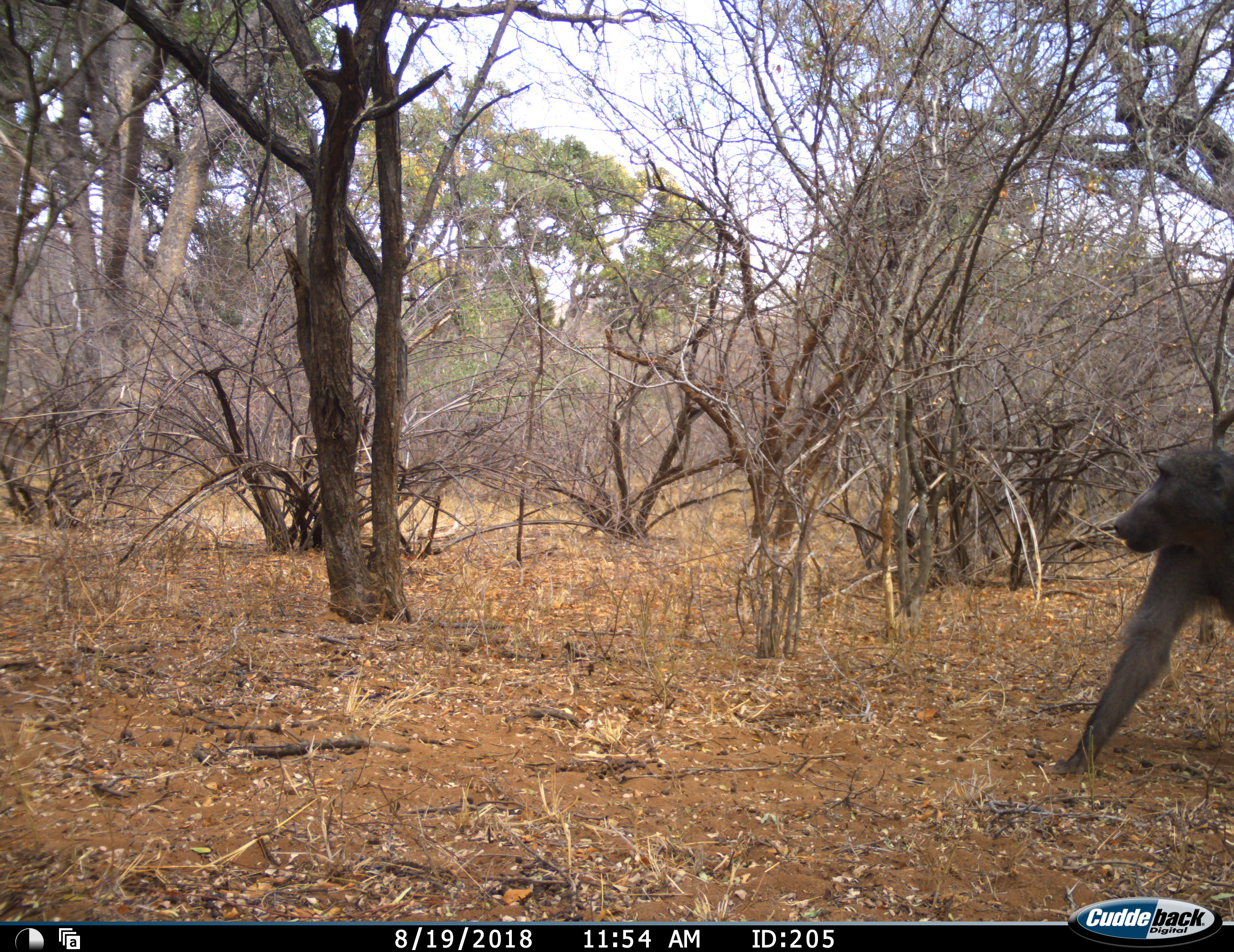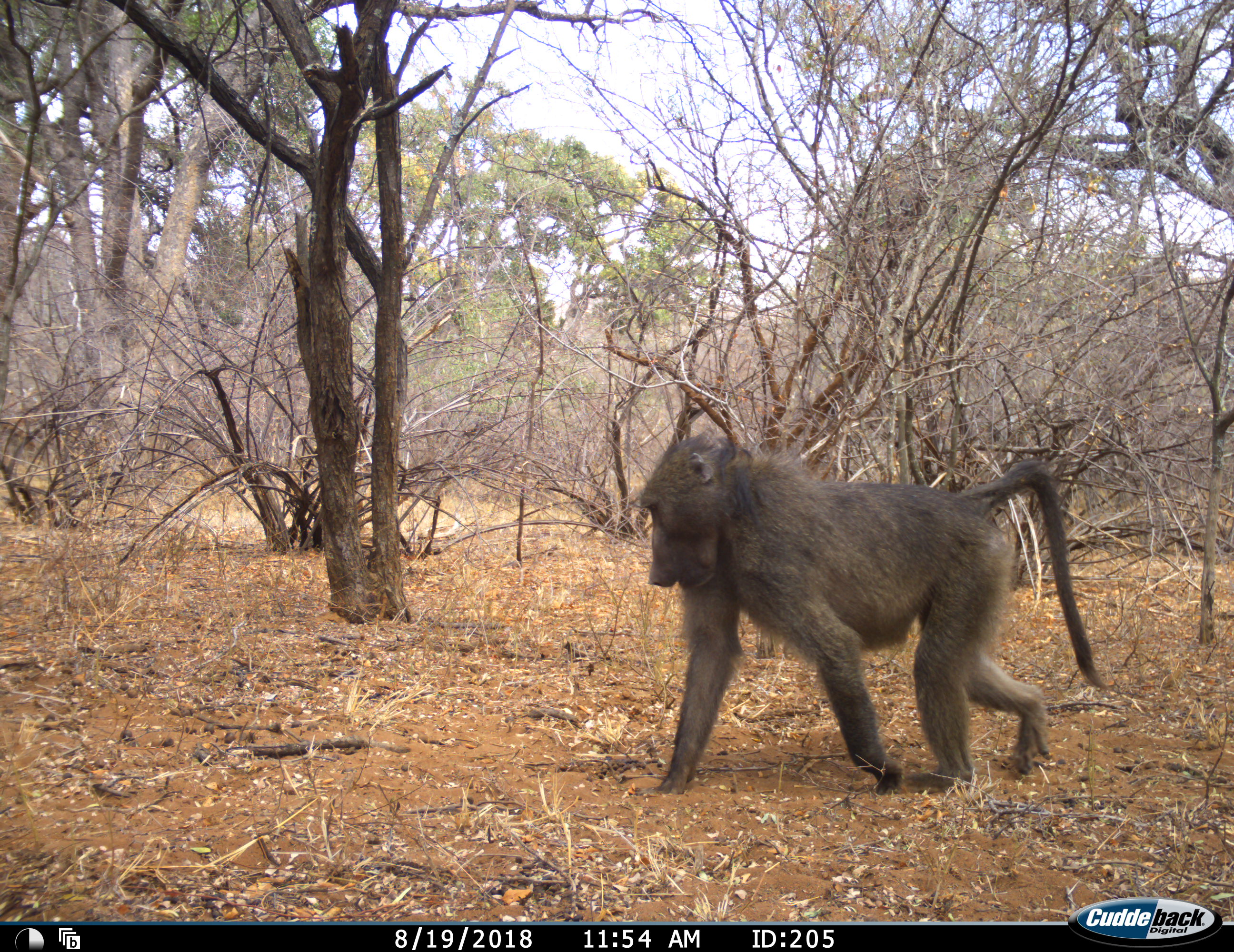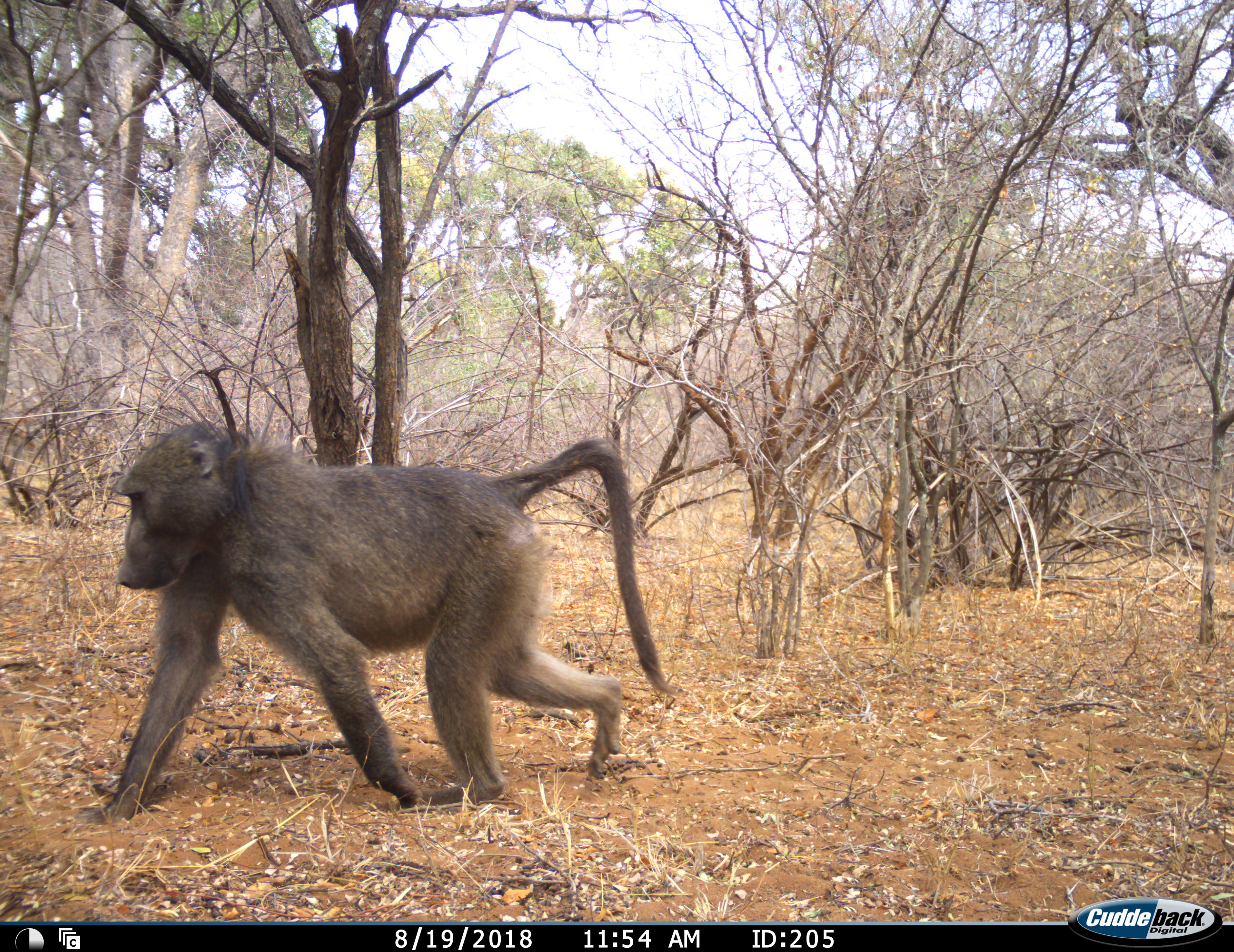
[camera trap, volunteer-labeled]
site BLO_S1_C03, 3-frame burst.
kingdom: Animalia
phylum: Chordata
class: Mammalia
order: Primates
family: Cercopithecidae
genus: Papio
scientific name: Papio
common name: baboon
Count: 1.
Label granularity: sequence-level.